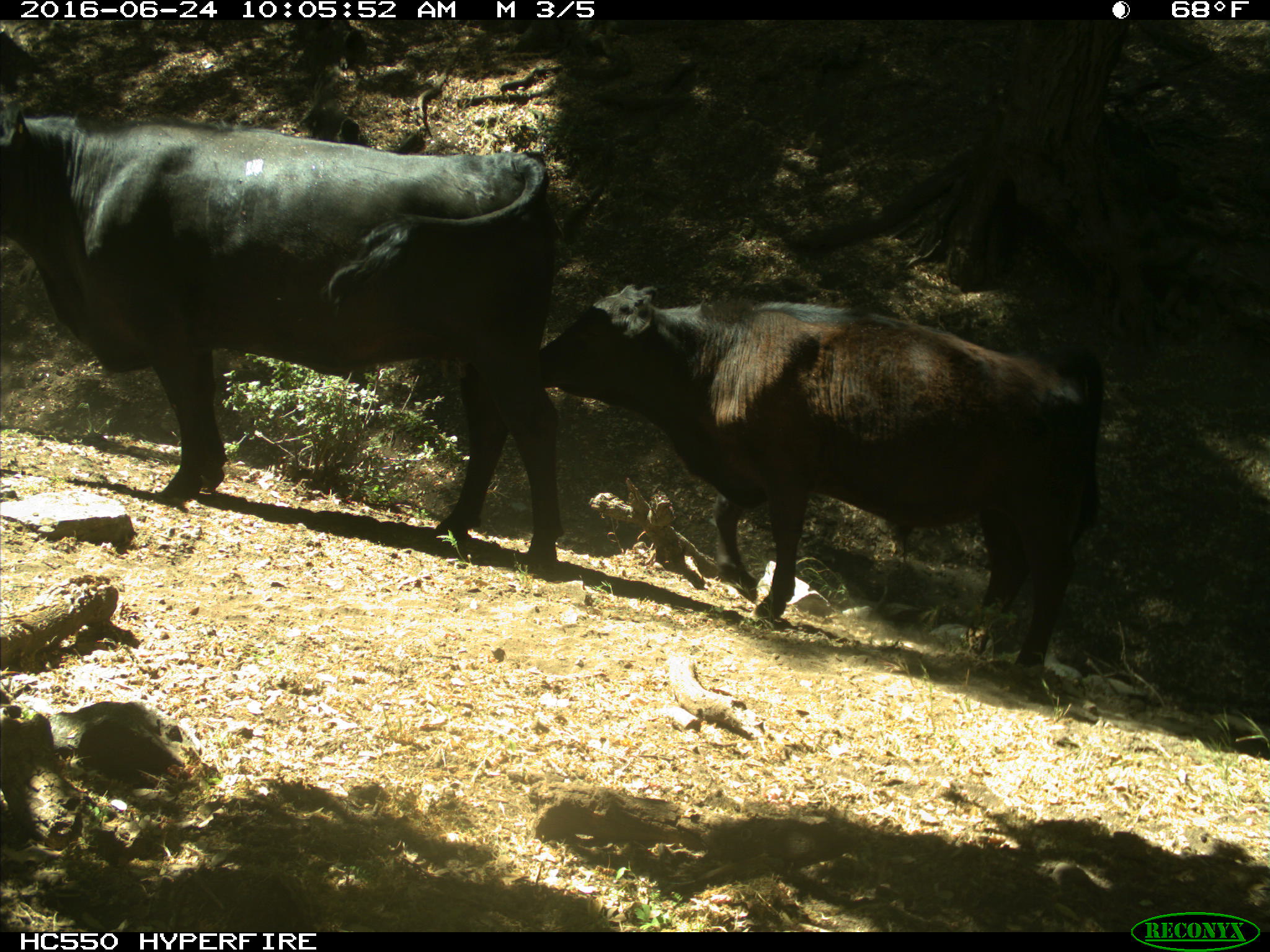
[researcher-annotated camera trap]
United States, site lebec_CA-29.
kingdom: Animalia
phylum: Chordata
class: Mammalia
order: Artiodactyla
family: Bovidae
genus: Bos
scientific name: Bos taurus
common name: domestic cow